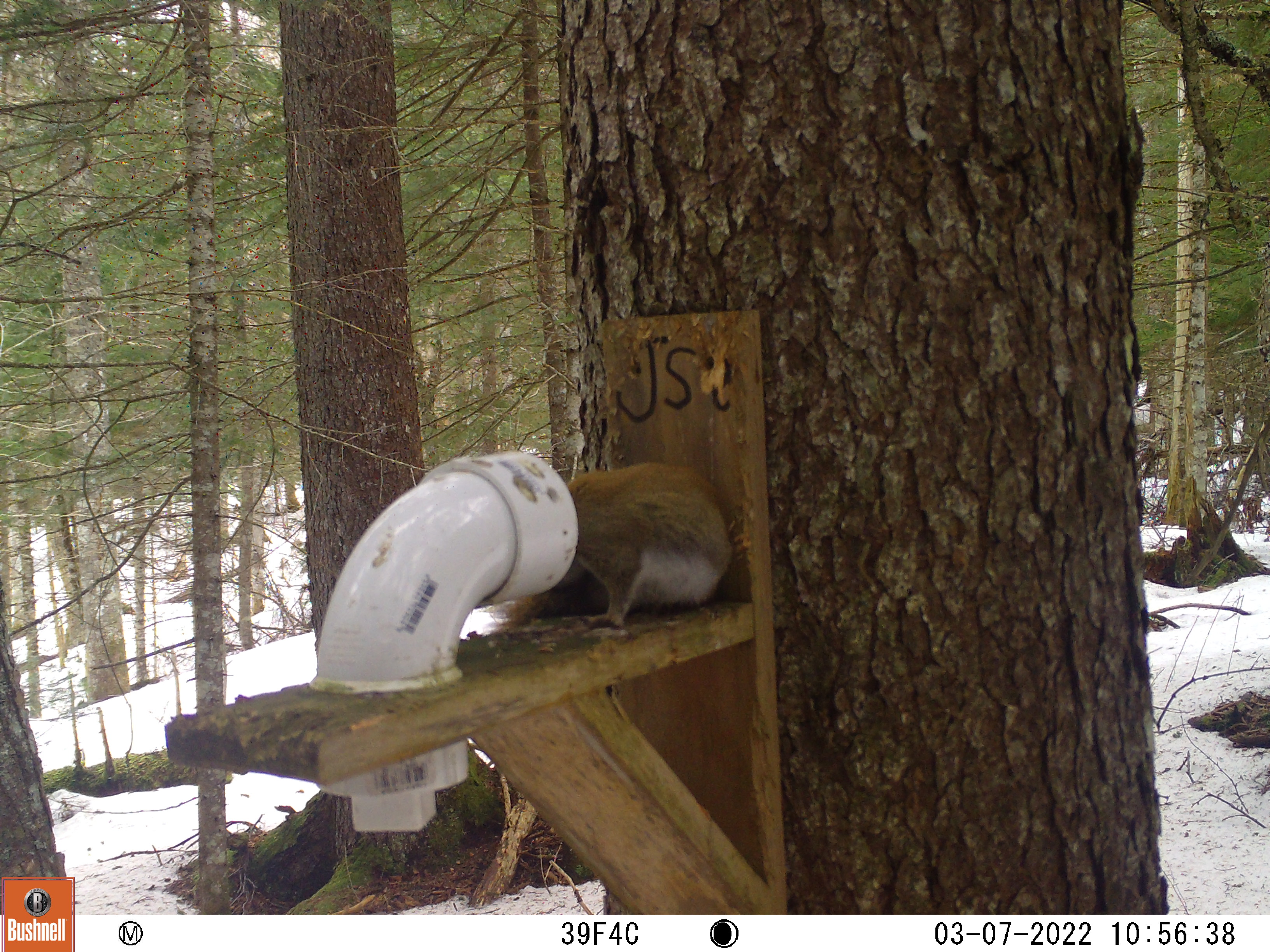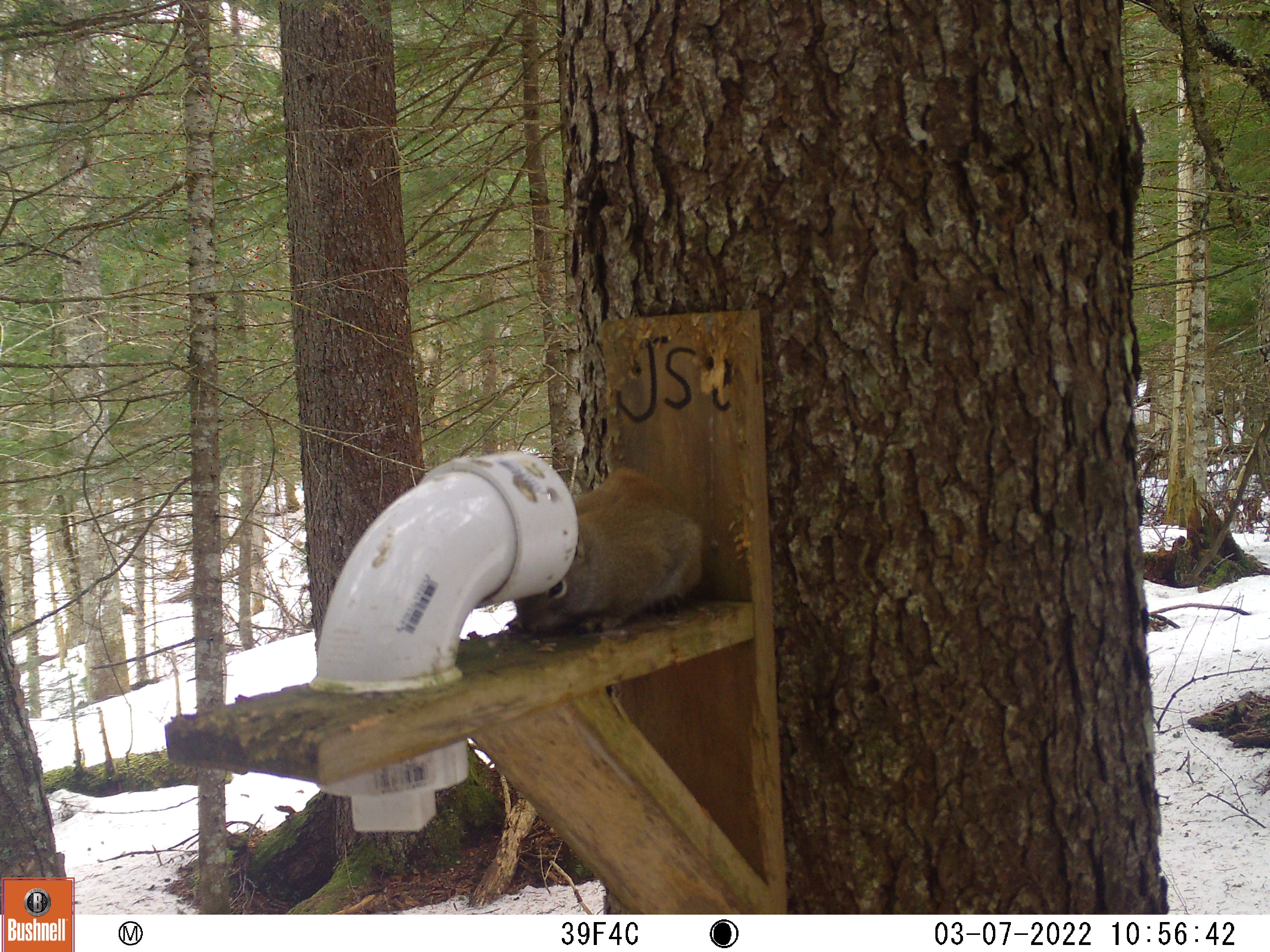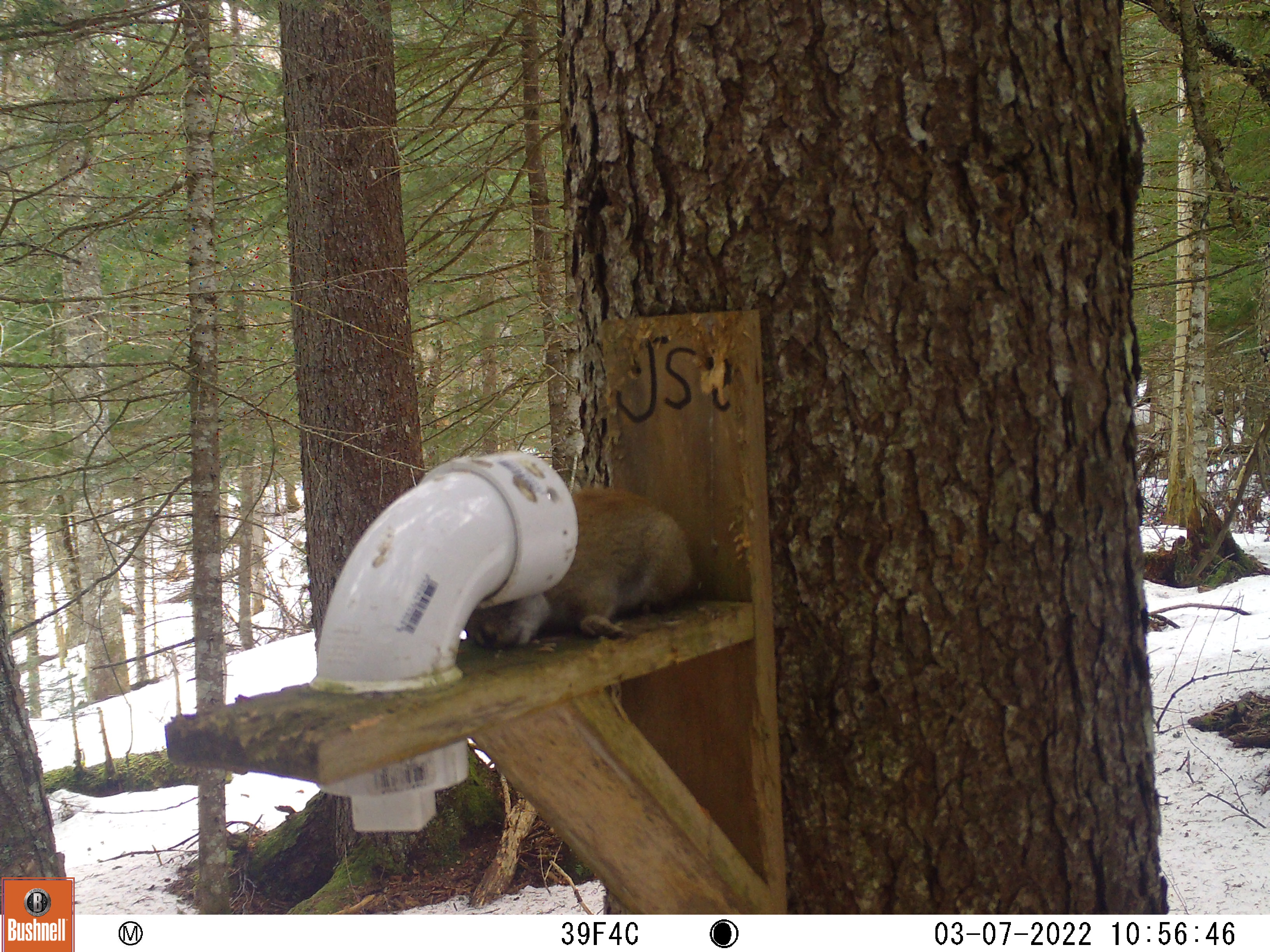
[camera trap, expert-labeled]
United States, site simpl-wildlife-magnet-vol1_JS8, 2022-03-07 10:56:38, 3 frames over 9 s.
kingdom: Animalia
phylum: Chordata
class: Mammalia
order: Rodentia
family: Sciuridae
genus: Tamiasciurus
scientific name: Tamiasciurus hudsonicus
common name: red squirrel